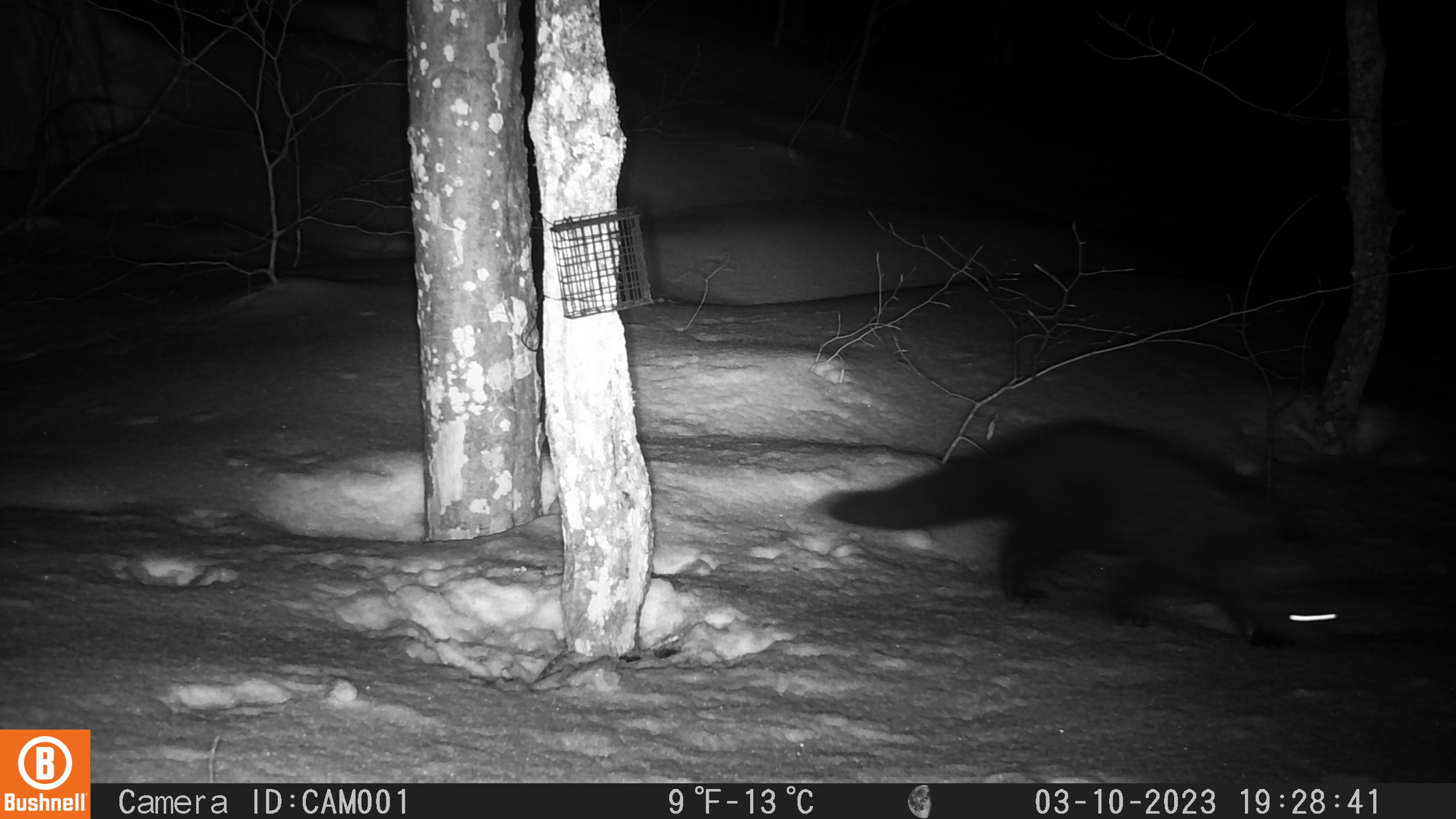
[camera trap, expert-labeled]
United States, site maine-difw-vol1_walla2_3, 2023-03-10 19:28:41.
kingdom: Animalia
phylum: Chordata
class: Mammalia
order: Carnivora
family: Mustelidae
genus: Pekania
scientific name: Pekania pennanti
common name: fisher